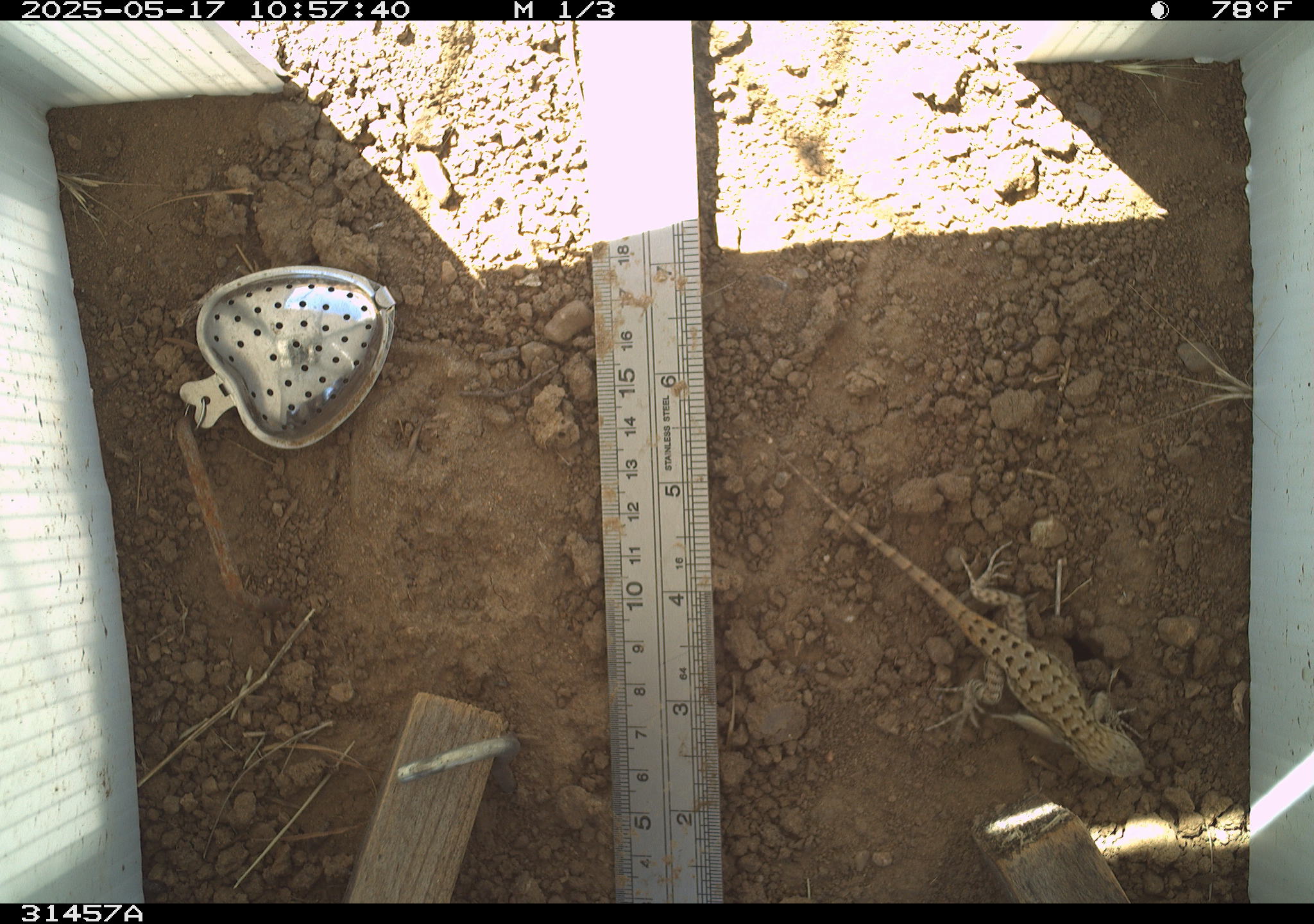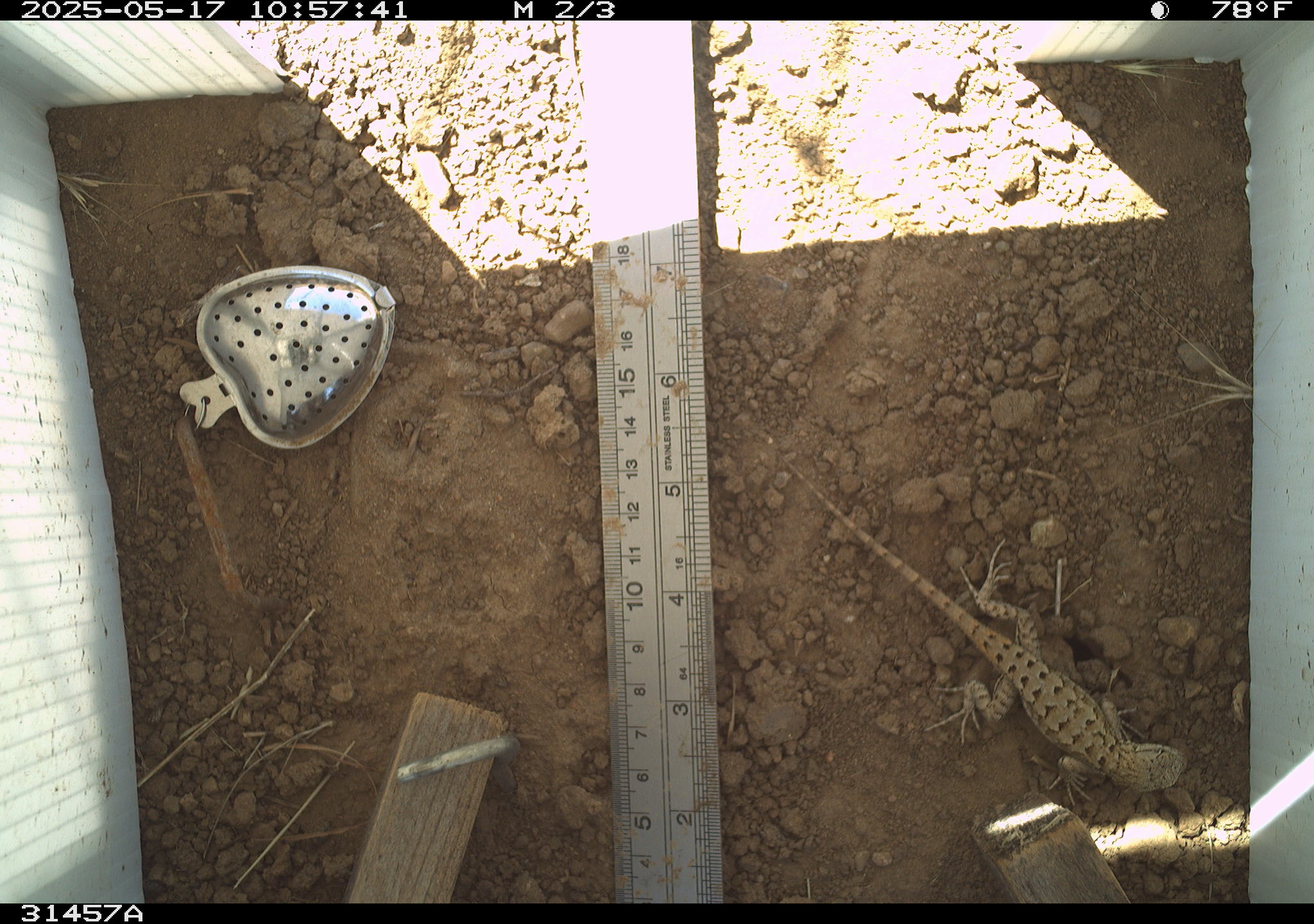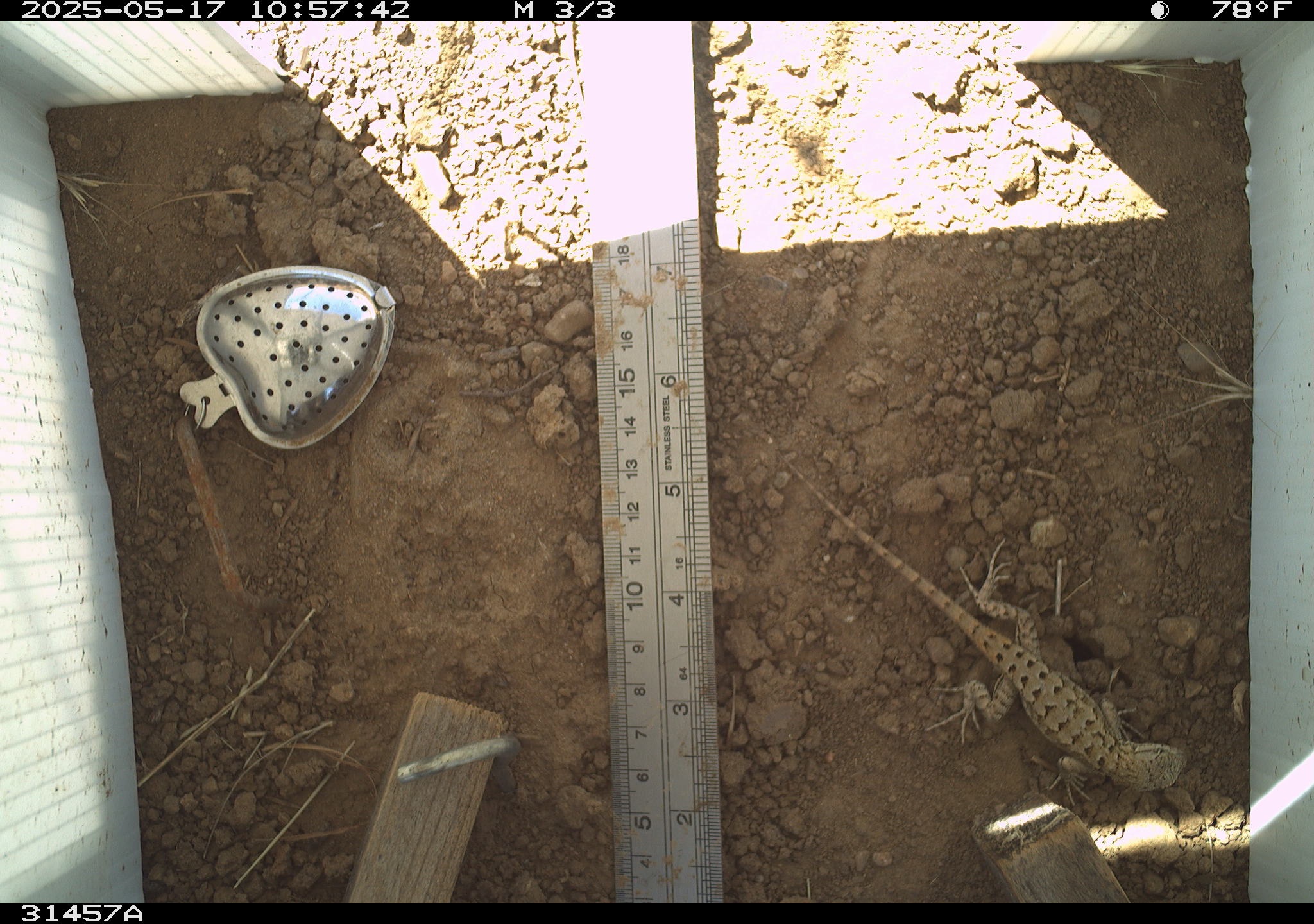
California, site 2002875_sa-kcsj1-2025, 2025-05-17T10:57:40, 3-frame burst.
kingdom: Animalia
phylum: Chordata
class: Reptilia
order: Squamata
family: Phrynosomatidae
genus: Sceloporus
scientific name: Sceloporus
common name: spiny lizards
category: sceloporus species